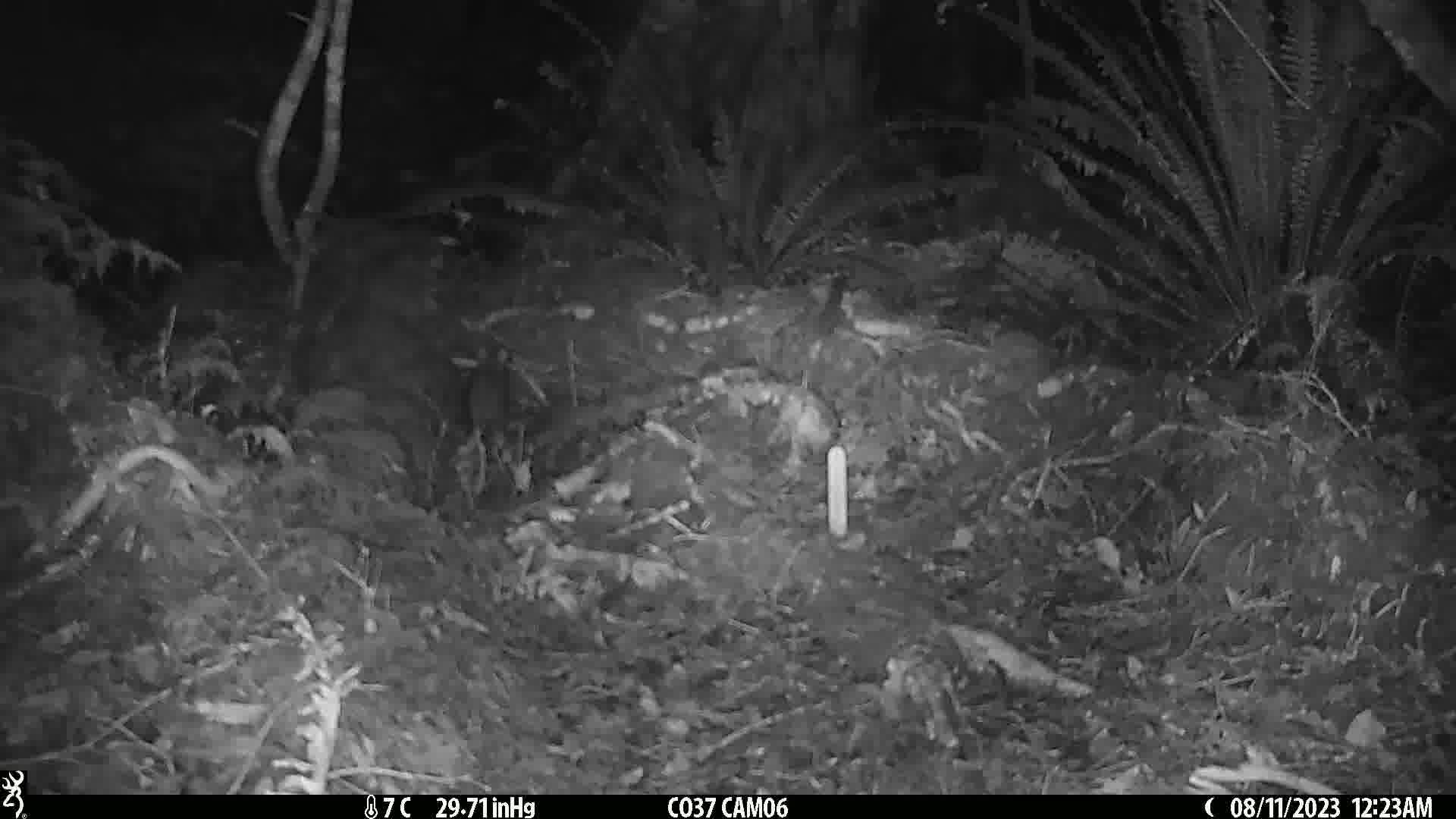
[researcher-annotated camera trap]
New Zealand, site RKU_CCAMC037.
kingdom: Animalia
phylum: Chordata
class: Mammalia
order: Rodentia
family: Muridae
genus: Rattus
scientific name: Rattus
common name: rat